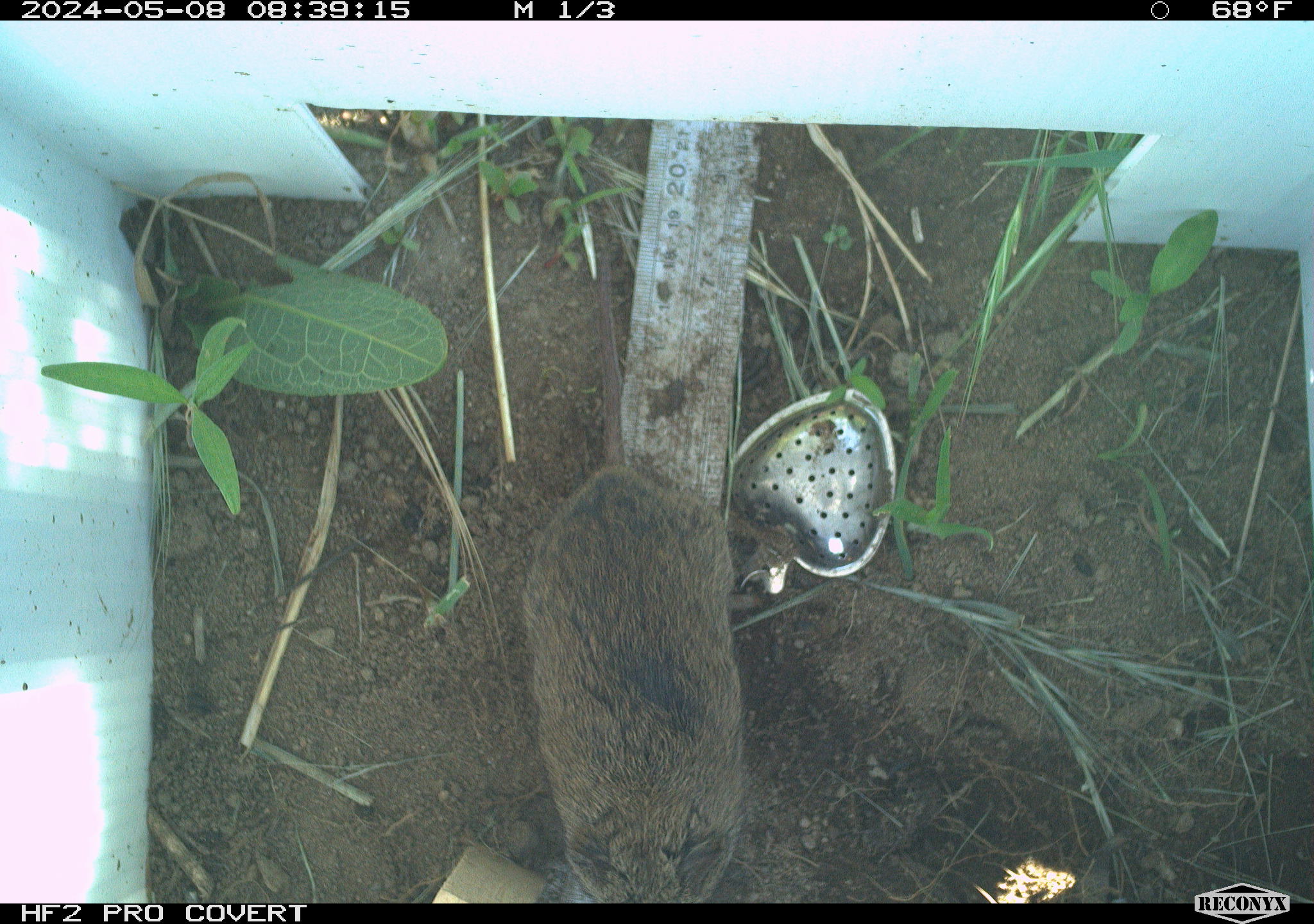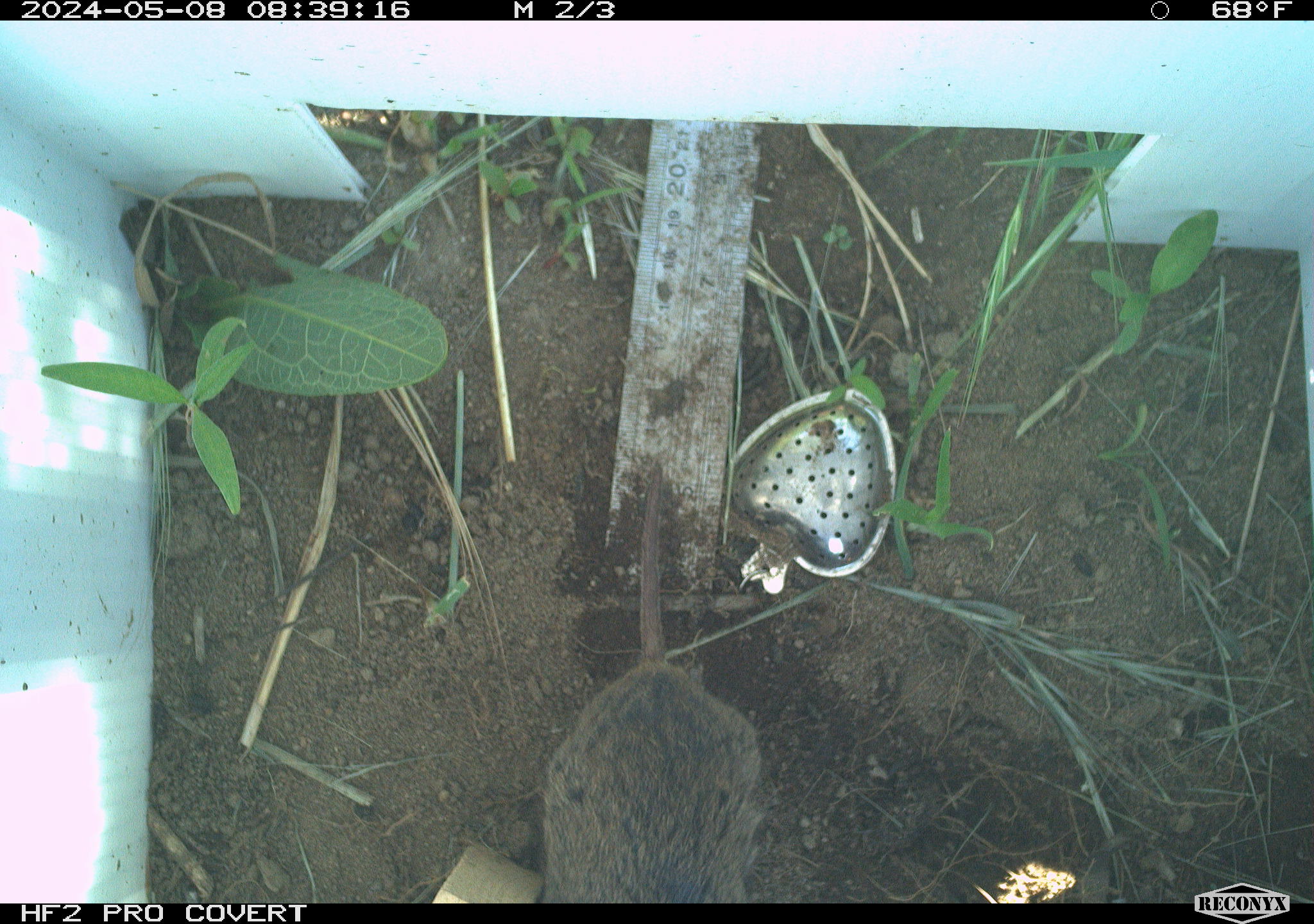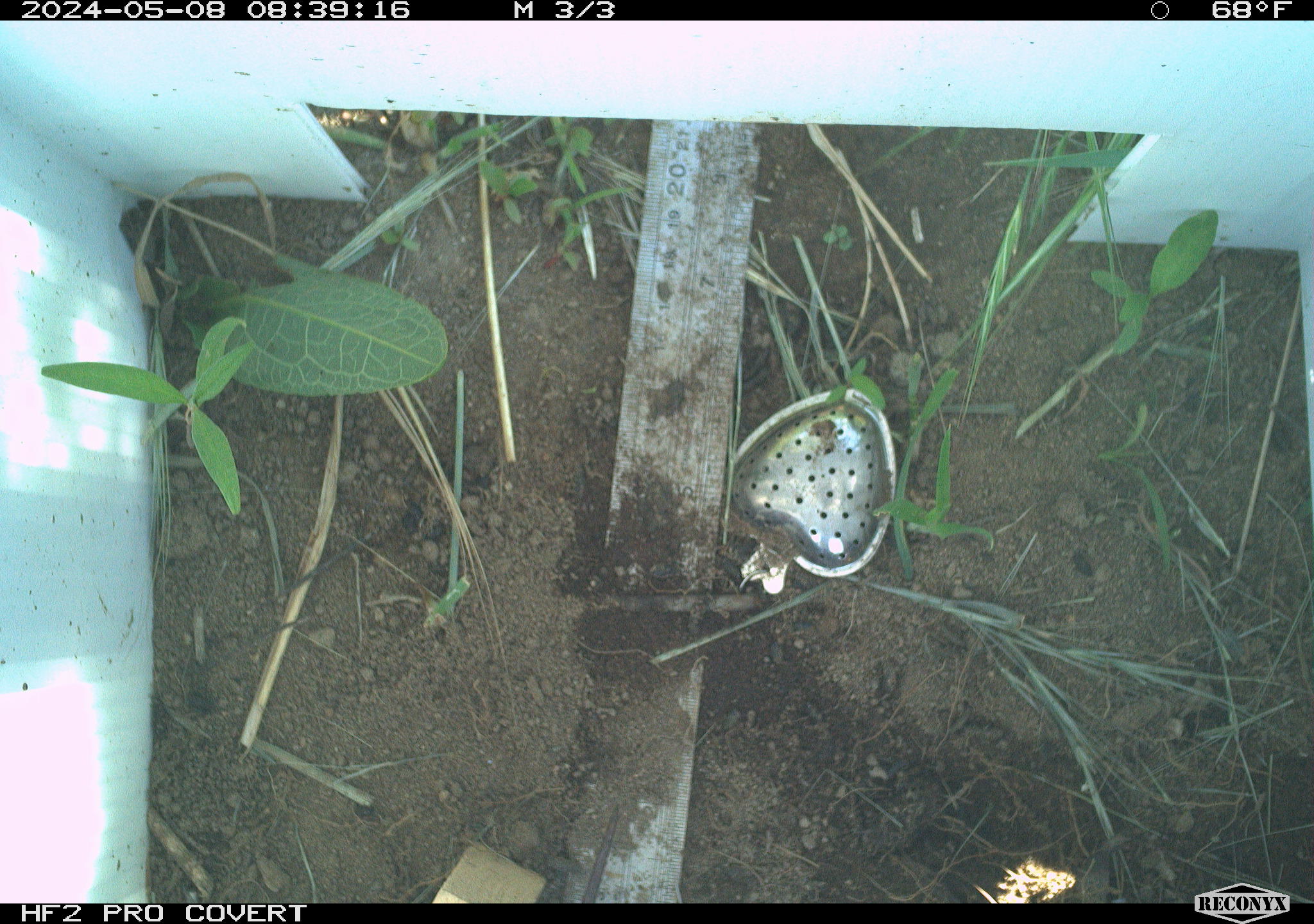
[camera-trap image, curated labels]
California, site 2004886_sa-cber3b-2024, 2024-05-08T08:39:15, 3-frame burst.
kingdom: Animalia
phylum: Chordata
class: Mammalia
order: Rodentia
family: Cricetidae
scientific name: Arvicolinae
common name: voles, lemmings, and muskrats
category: arvicolinae subfamily